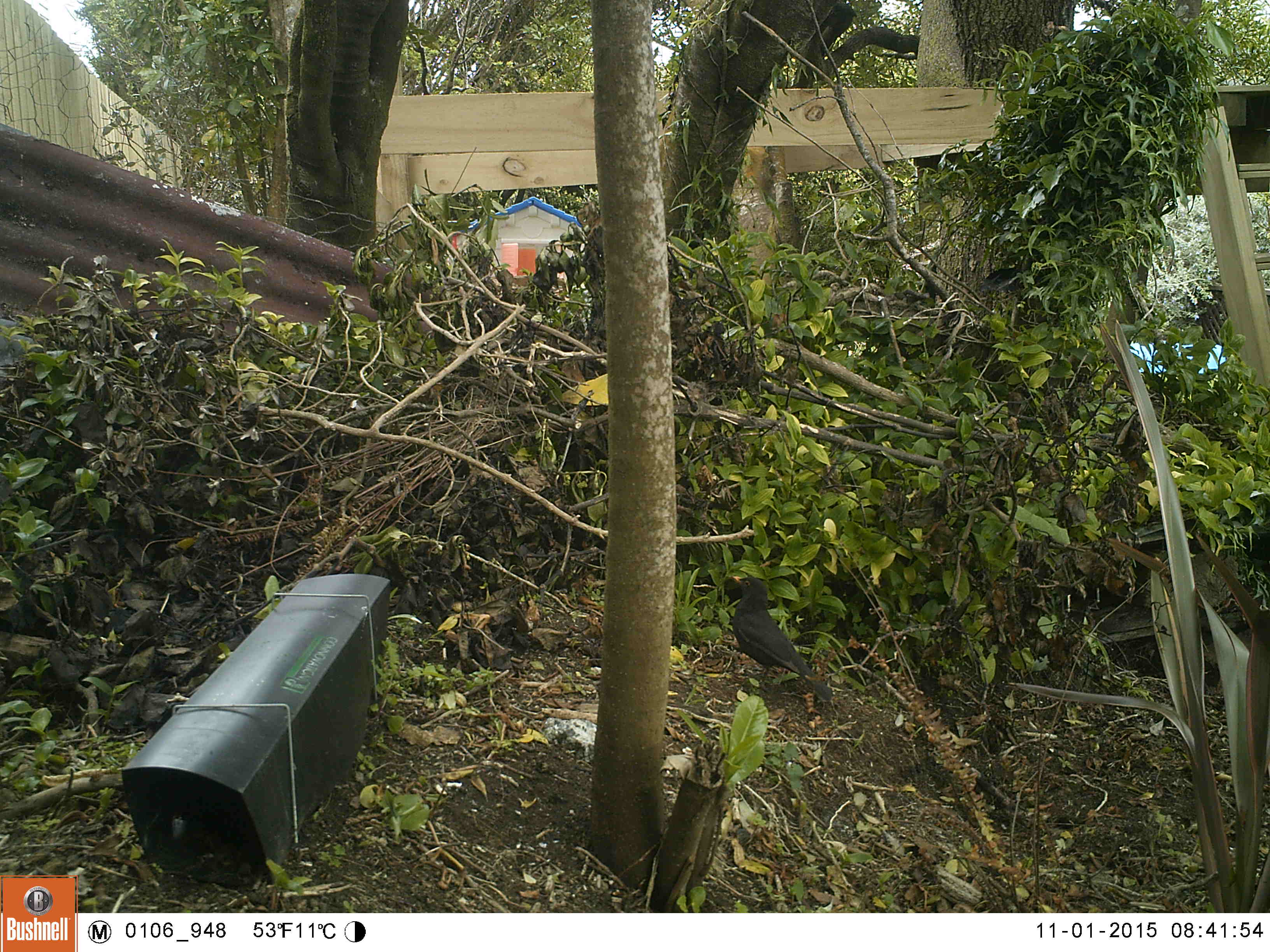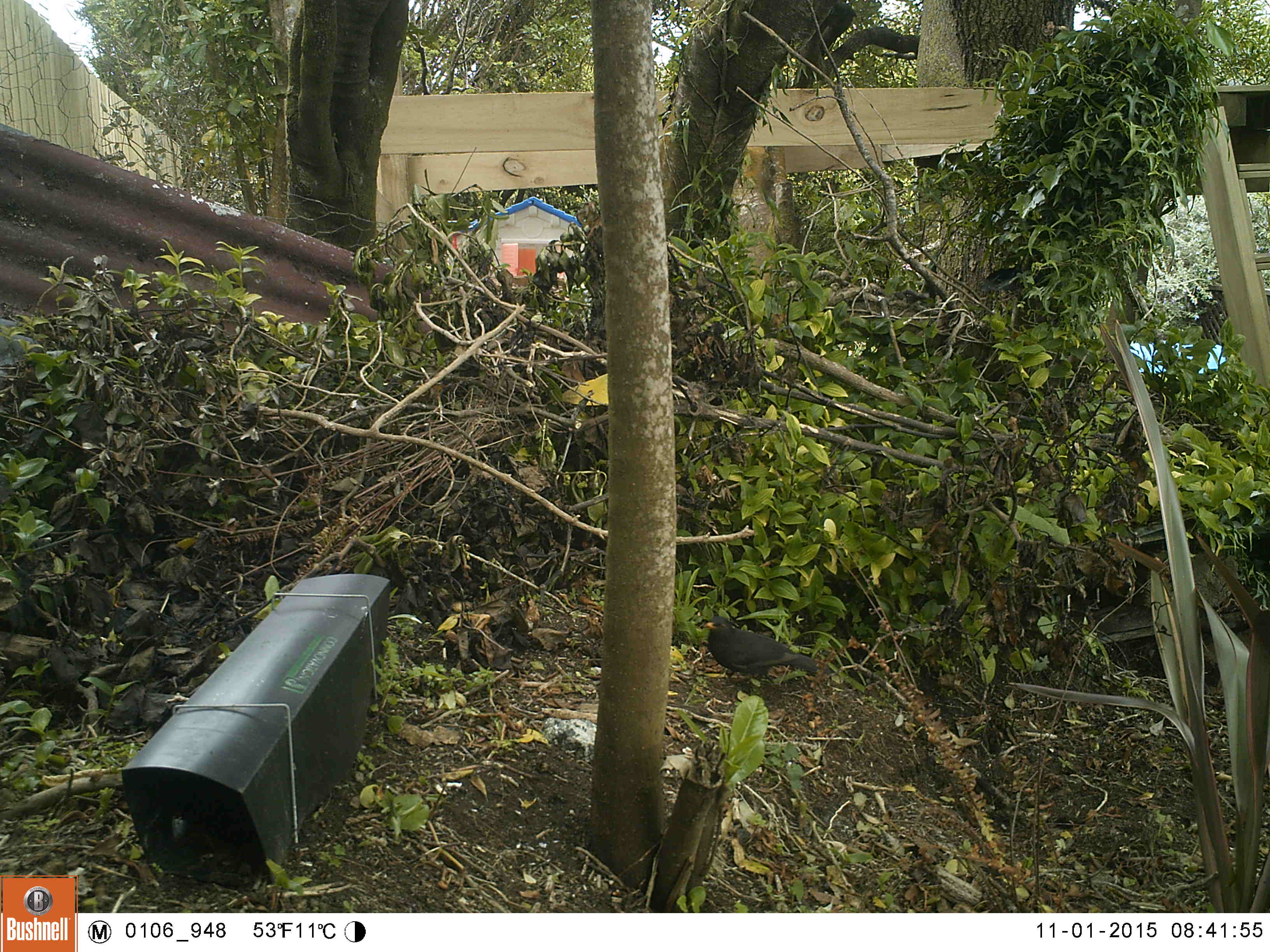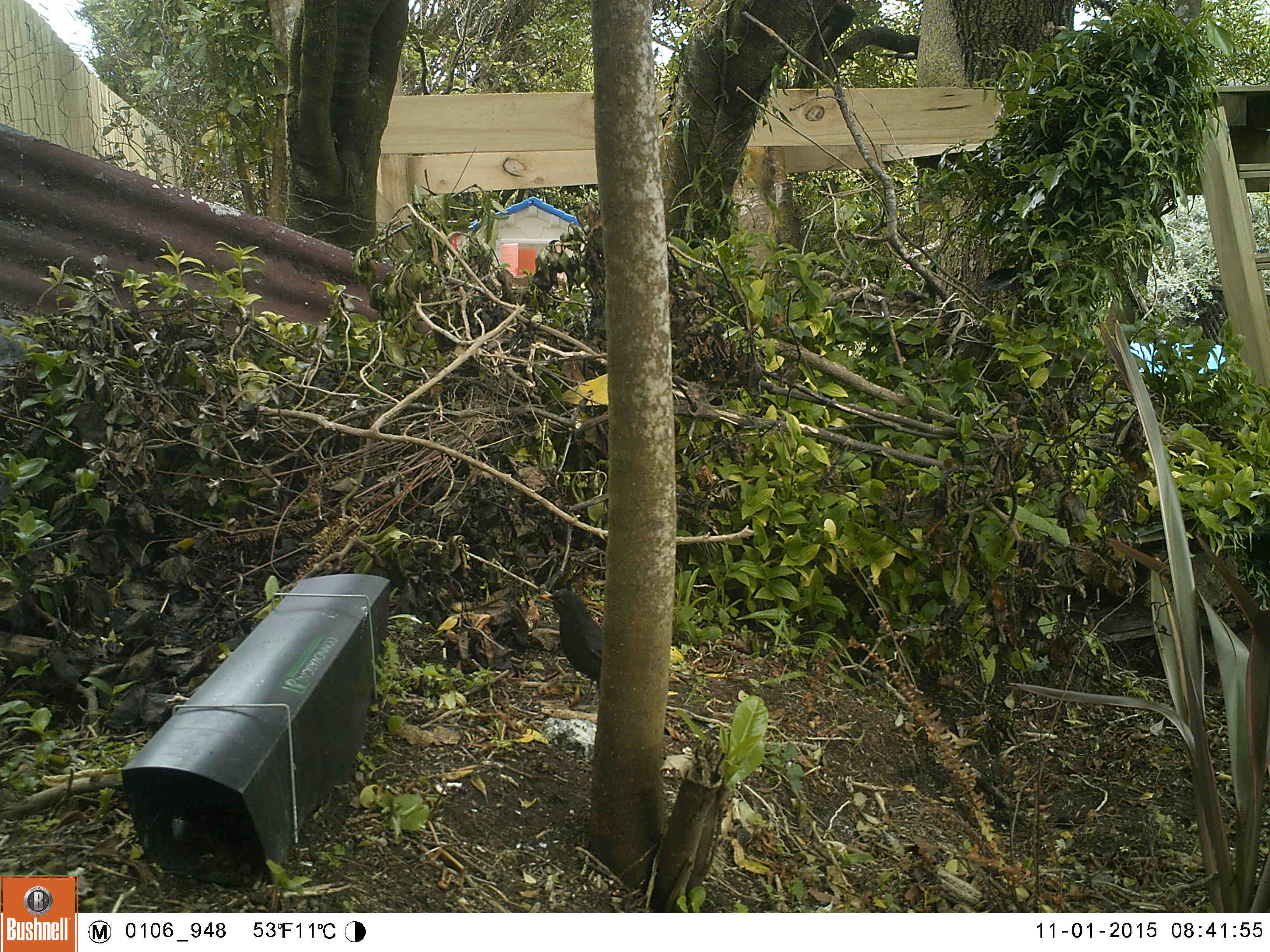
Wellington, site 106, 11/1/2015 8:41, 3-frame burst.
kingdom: Animalia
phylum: Chordata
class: Aves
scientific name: Aves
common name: bird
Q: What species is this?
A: Bird (Aves).